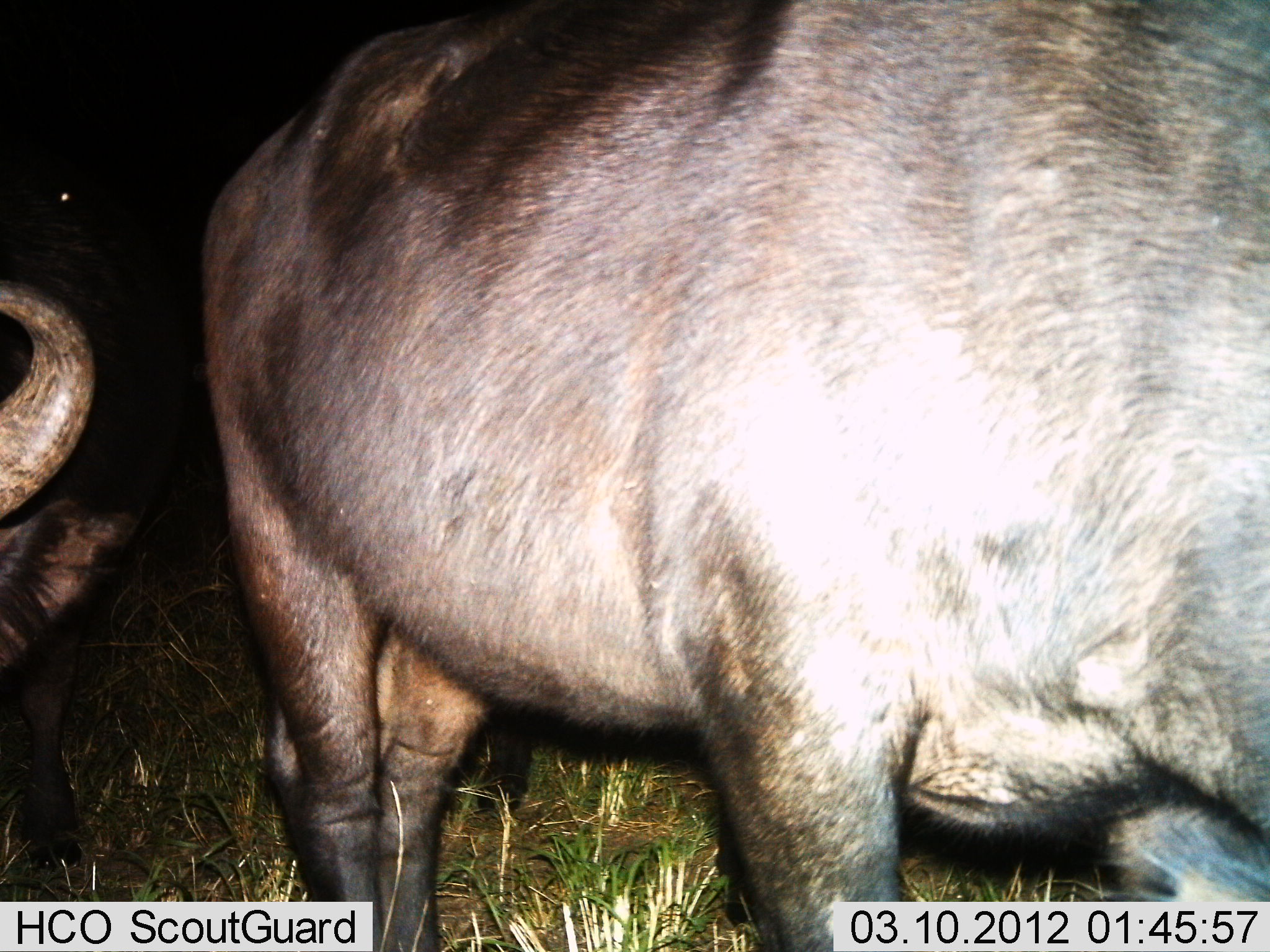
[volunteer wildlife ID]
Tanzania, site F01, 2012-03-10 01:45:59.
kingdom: Animalia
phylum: Chordata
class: Mammalia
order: Artiodactyla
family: Bovidae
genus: Syncerus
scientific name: Syncerus caffer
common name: cape buffalo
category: buffalo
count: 2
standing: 81%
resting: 25%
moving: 12%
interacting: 0%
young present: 0%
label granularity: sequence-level